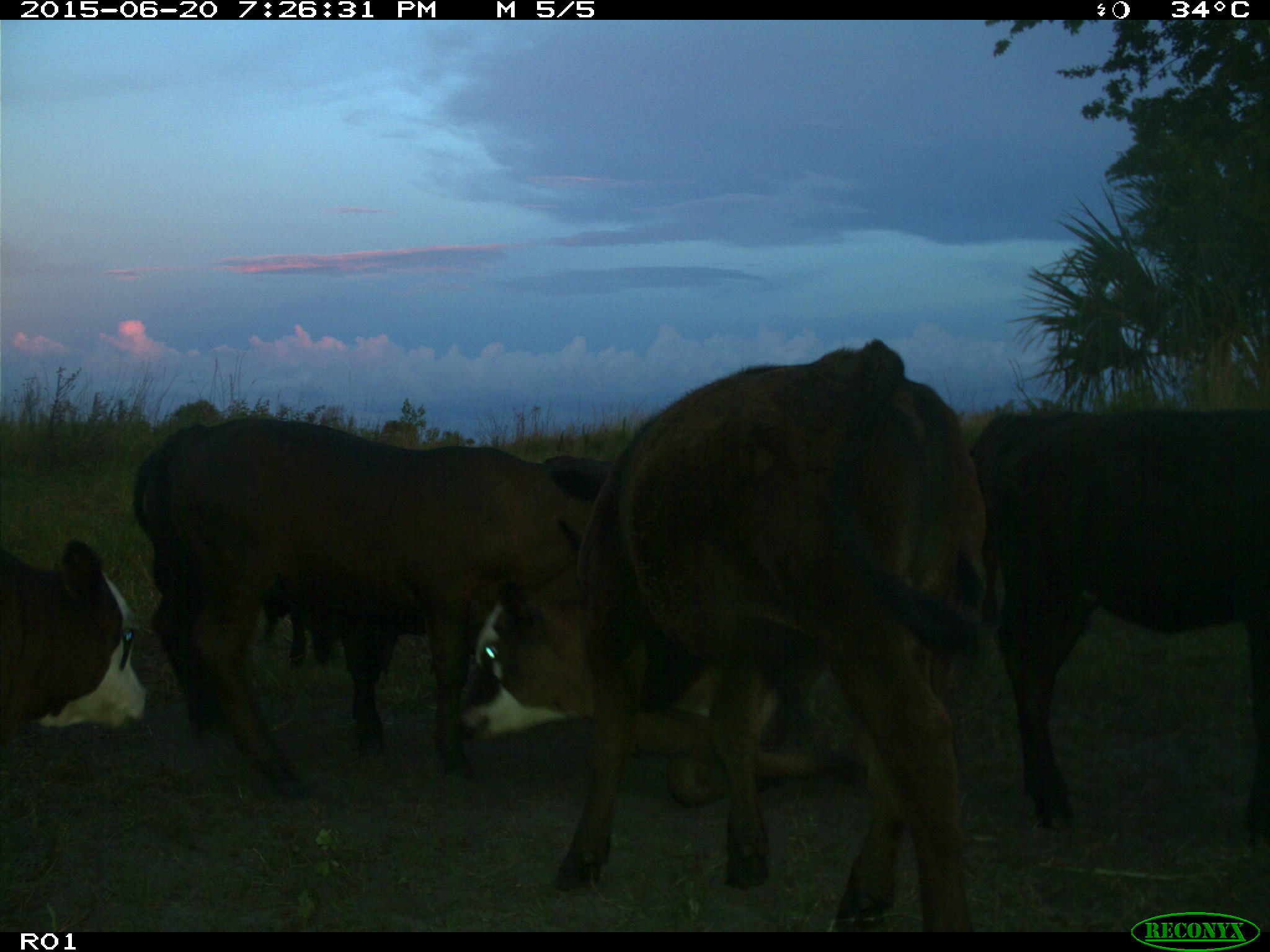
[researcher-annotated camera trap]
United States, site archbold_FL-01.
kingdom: Animalia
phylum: Chordata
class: Mammalia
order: Artiodactyla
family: Bovidae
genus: Bos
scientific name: Bos taurus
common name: domestic cow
Bos taurus (domestic cow).